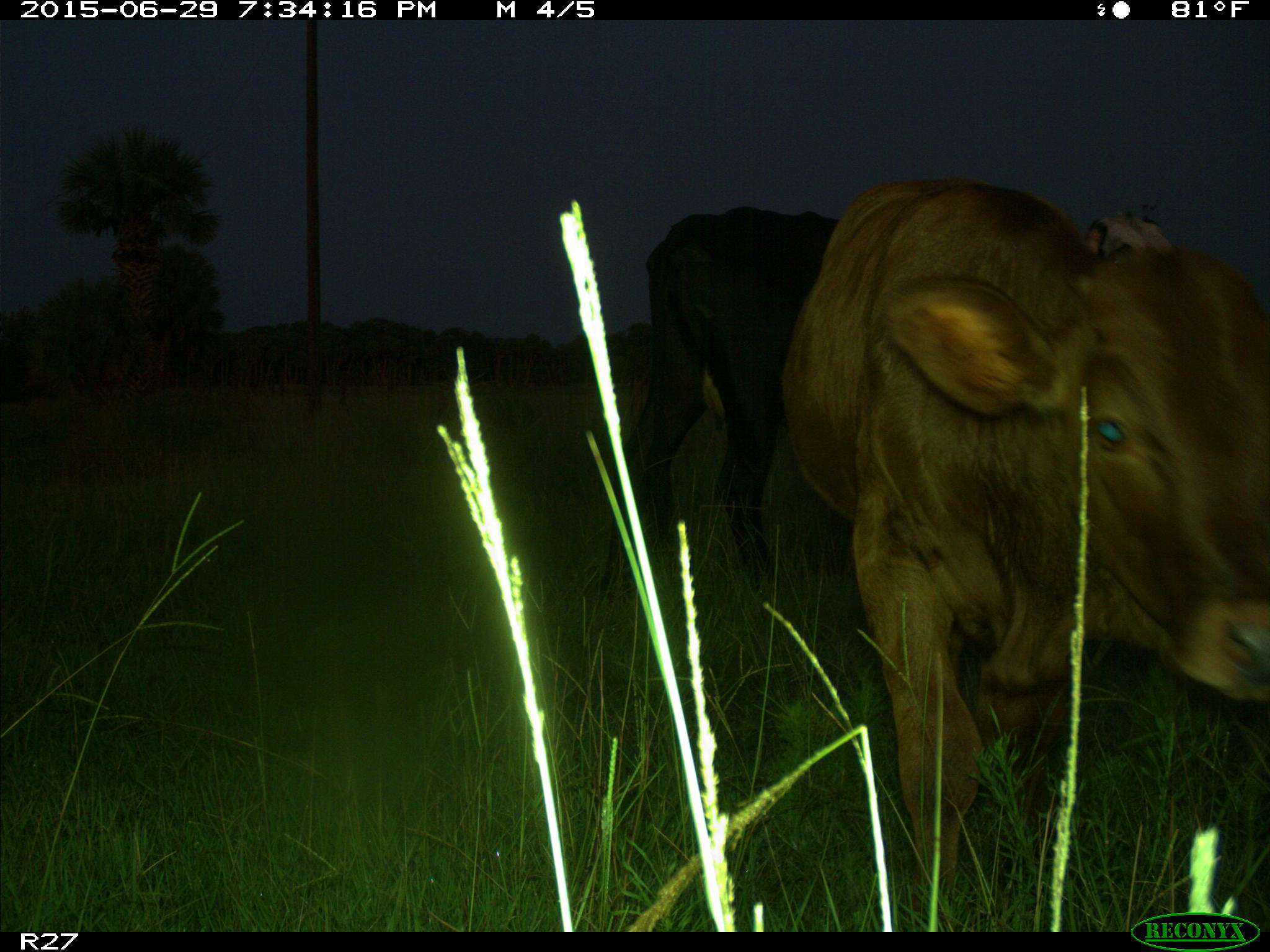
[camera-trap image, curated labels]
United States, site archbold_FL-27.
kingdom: Animalia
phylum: Chordata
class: Mammalia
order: Artiodactyla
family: Bovidae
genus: Bos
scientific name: Bos taurus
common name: domestic cow